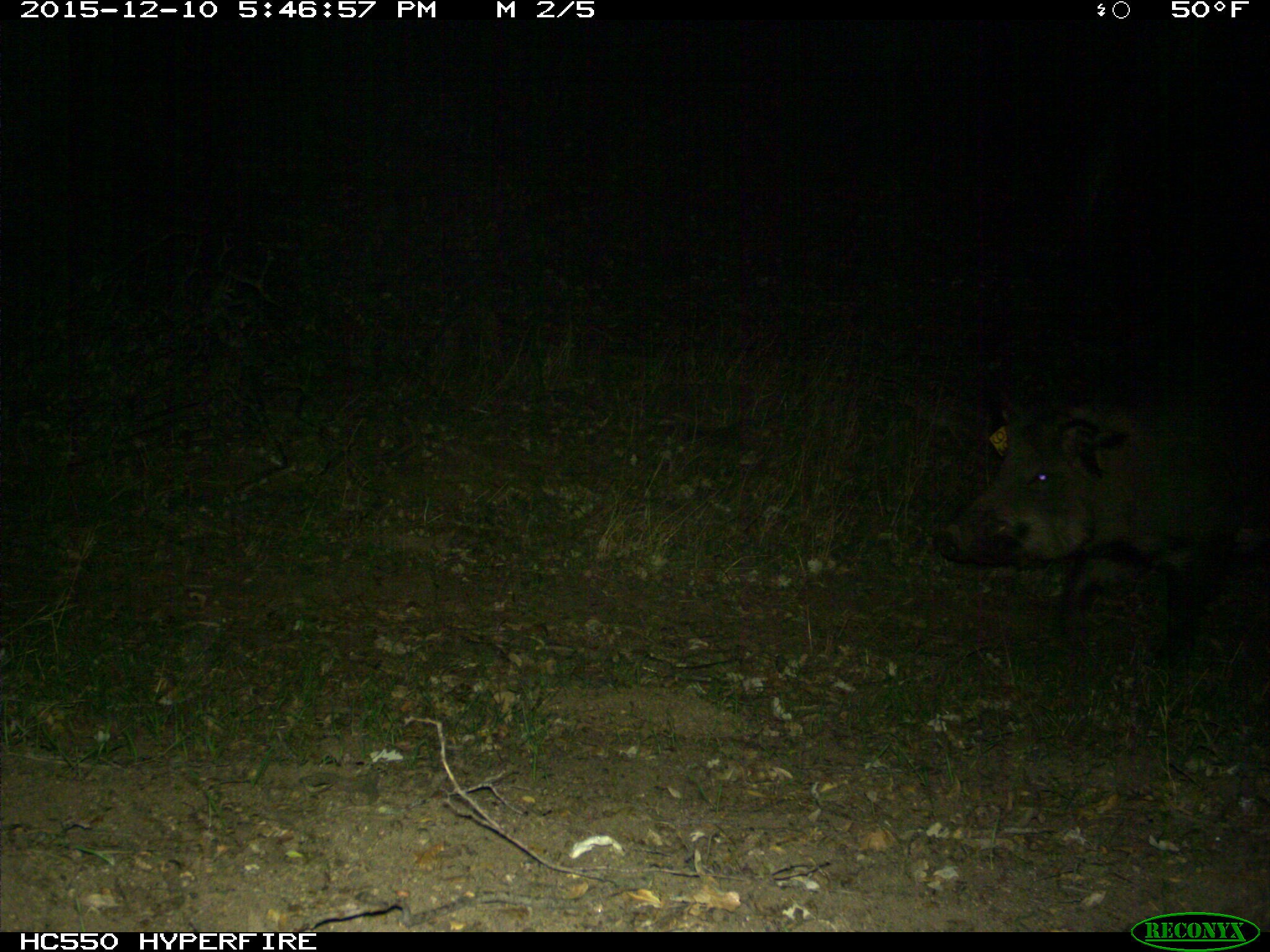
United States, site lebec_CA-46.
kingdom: Animalia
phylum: Chordata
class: Mammalia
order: Artiodactyla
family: Suidae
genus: Sus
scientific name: Sus scrofa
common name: wild boar